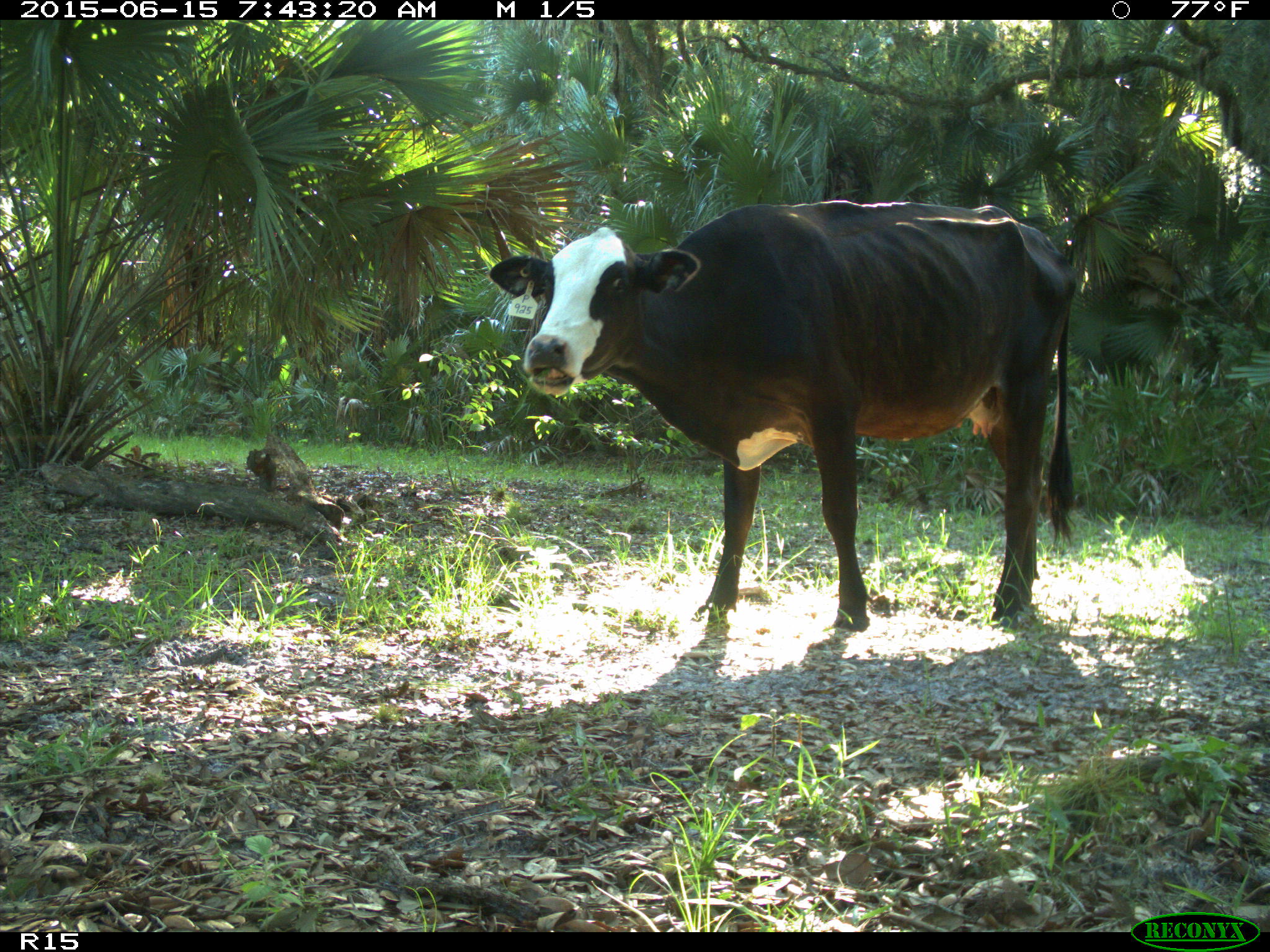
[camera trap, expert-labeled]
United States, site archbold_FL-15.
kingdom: Animalia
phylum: Chordata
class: Mammalia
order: Artiodactyla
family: Bovidae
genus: Bos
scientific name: Bos taurus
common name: domestic cow